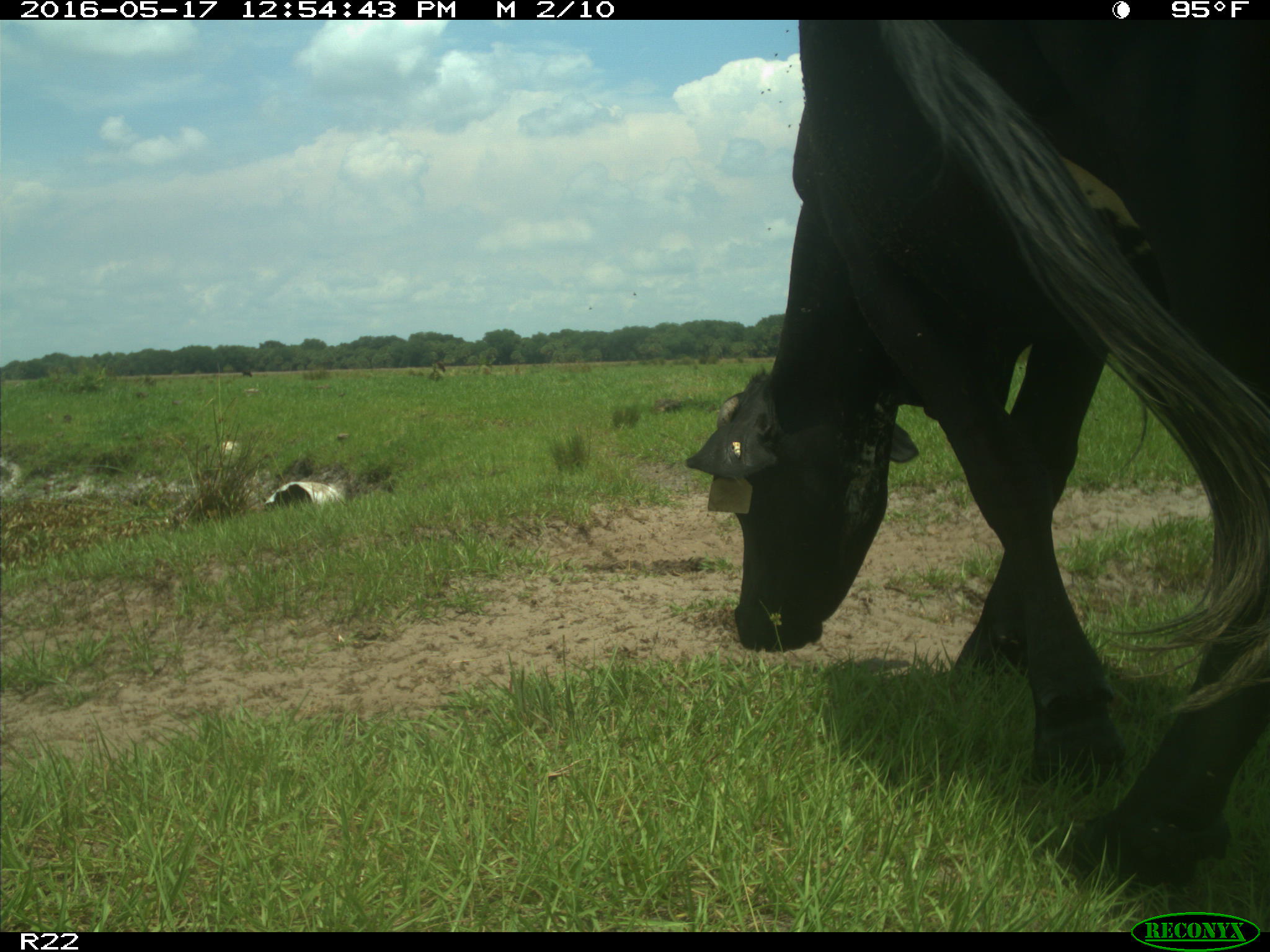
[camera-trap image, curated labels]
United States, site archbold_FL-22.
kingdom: Animalia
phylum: Chordata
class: Mammalia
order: Artiodactyla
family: Bovidae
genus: Bos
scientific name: Bos taurus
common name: domestic cow